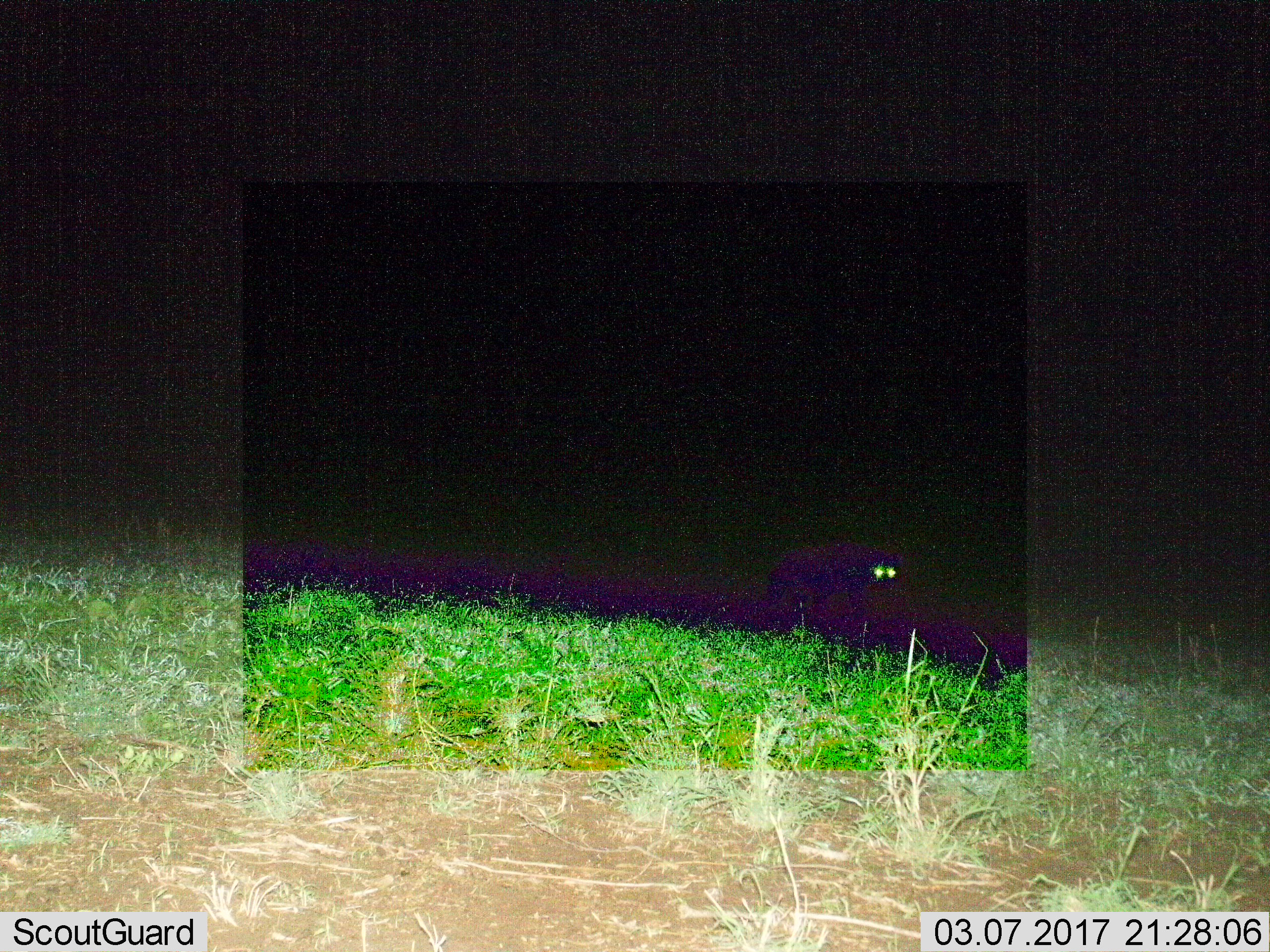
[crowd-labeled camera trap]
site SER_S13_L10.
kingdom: Animalia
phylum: Chordata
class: Mammalia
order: Carnivora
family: Hyaenidae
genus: Crocuta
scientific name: Crocuta crocuta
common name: spotted hyena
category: hyenaspotted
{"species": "hyenaspotted (spotted hyena) (Crocuta crocuta)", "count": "1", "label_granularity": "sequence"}